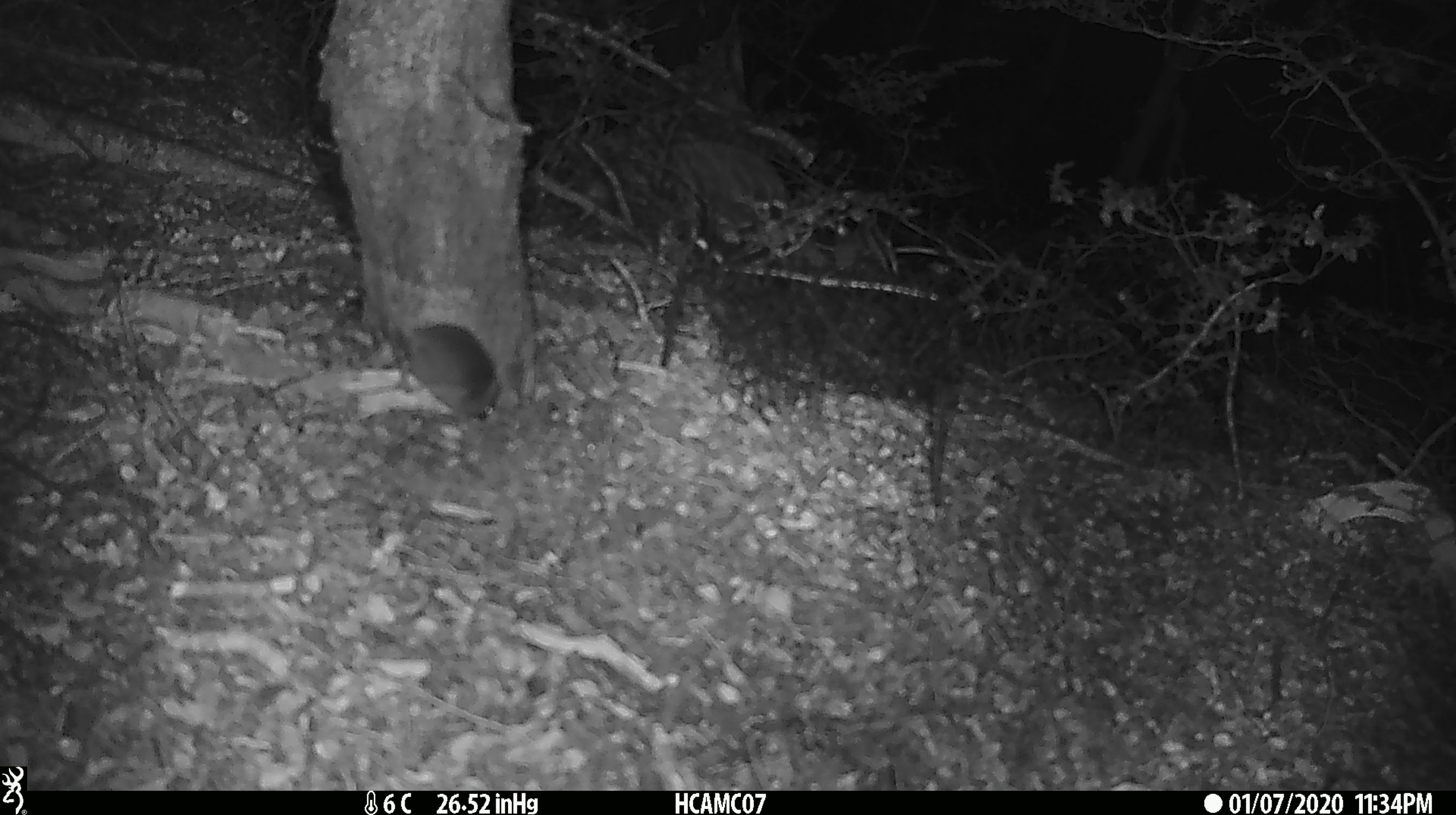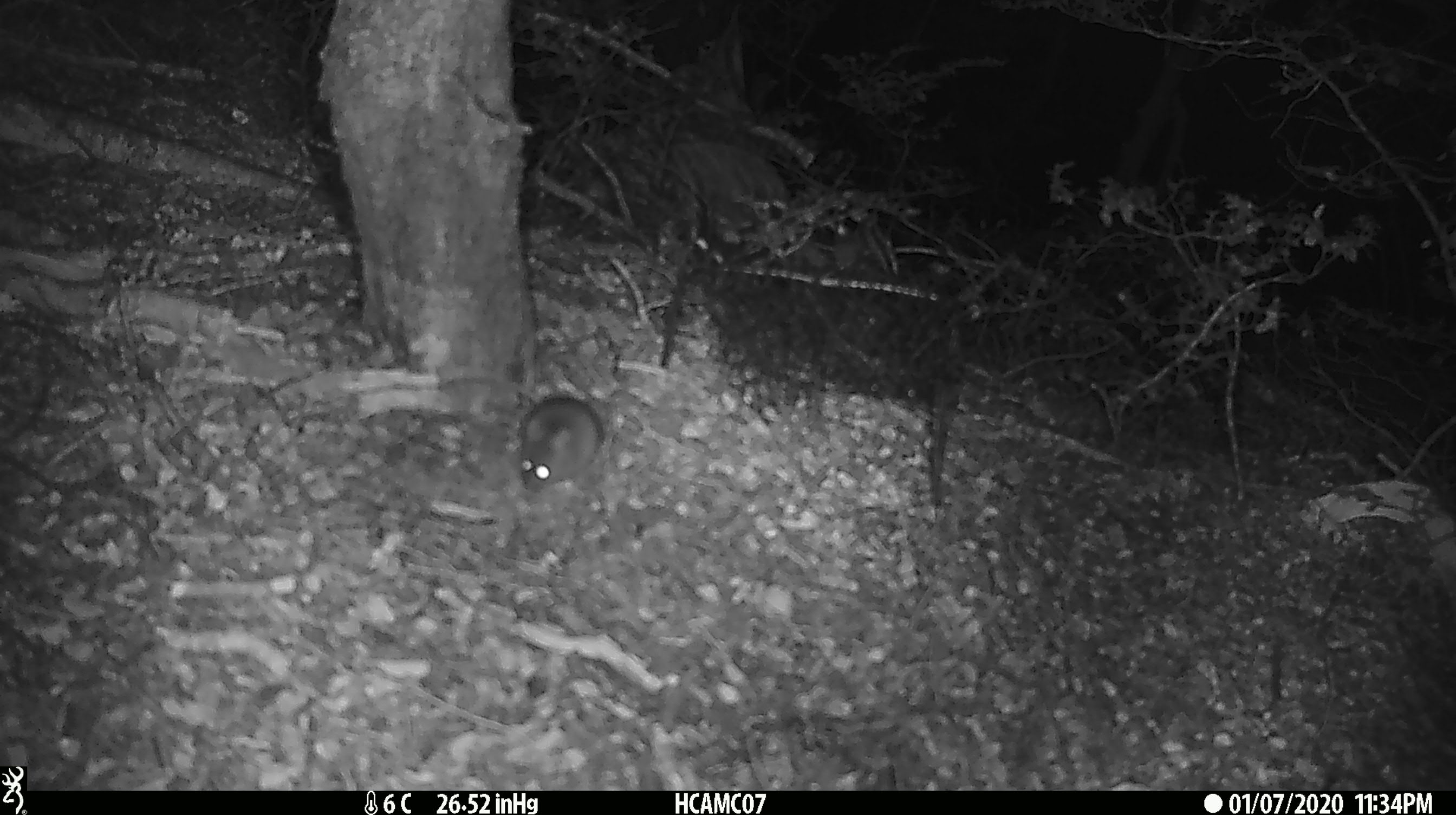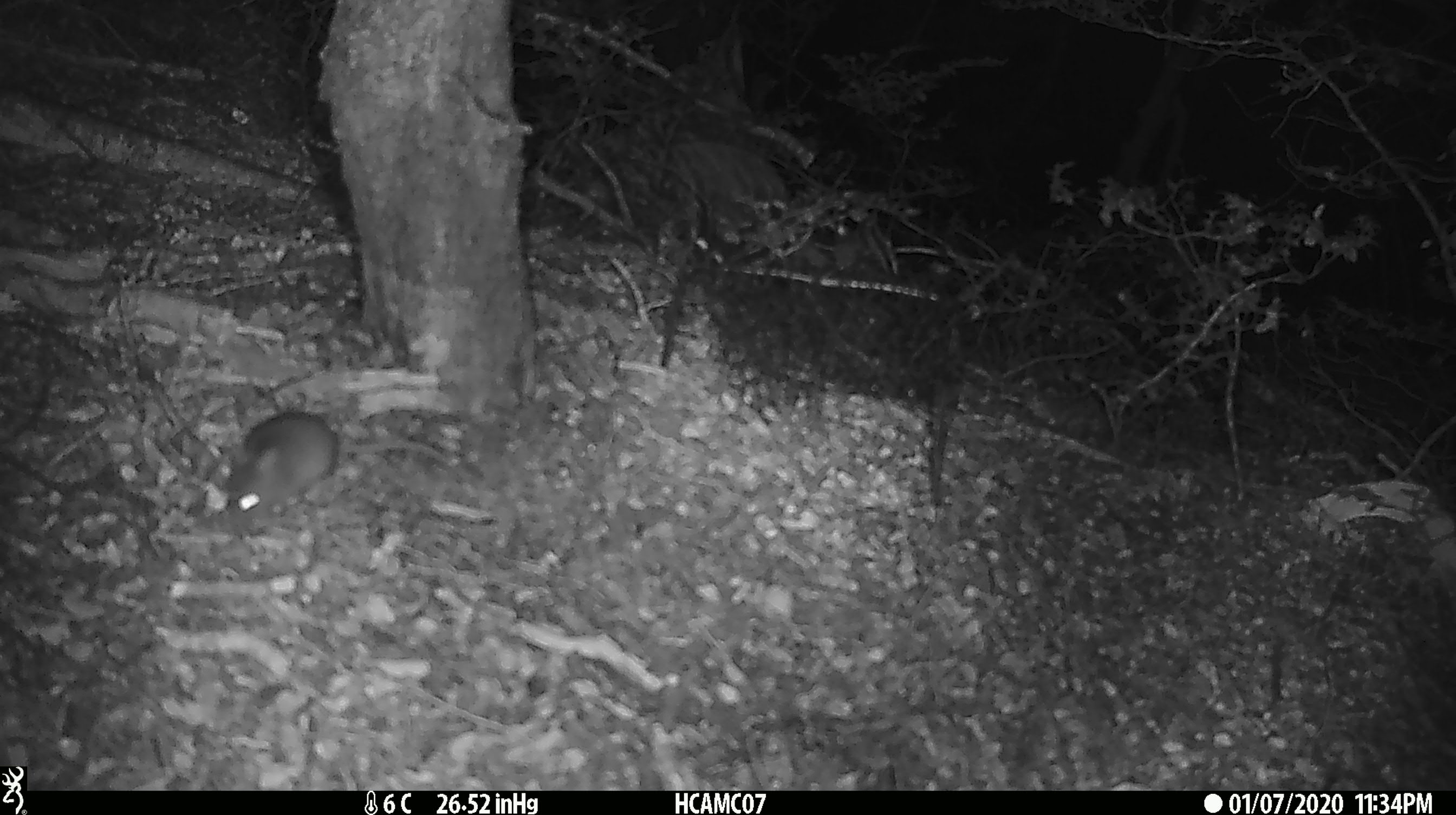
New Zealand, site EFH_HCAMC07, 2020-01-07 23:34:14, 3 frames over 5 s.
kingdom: Animalia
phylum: Chordata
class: Mammalia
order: Rodentia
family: Muridae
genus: Mus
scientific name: Mus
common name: mouse